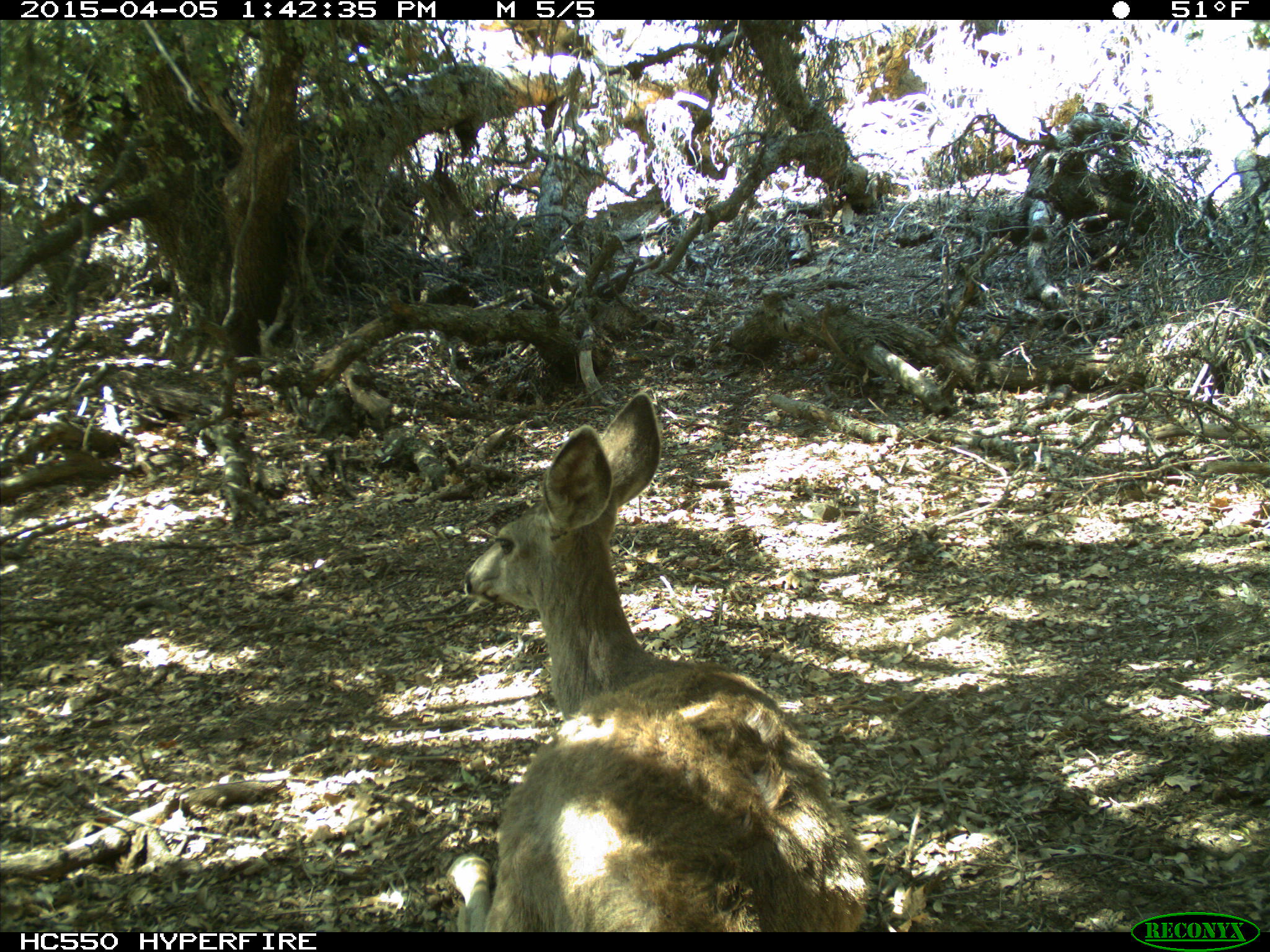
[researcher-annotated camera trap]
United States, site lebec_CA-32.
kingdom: Animalia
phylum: Chordata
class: Mammalia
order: Artiodactyla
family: Cervidae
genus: Odocoileus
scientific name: Odocoileus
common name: deer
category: unidentified deer